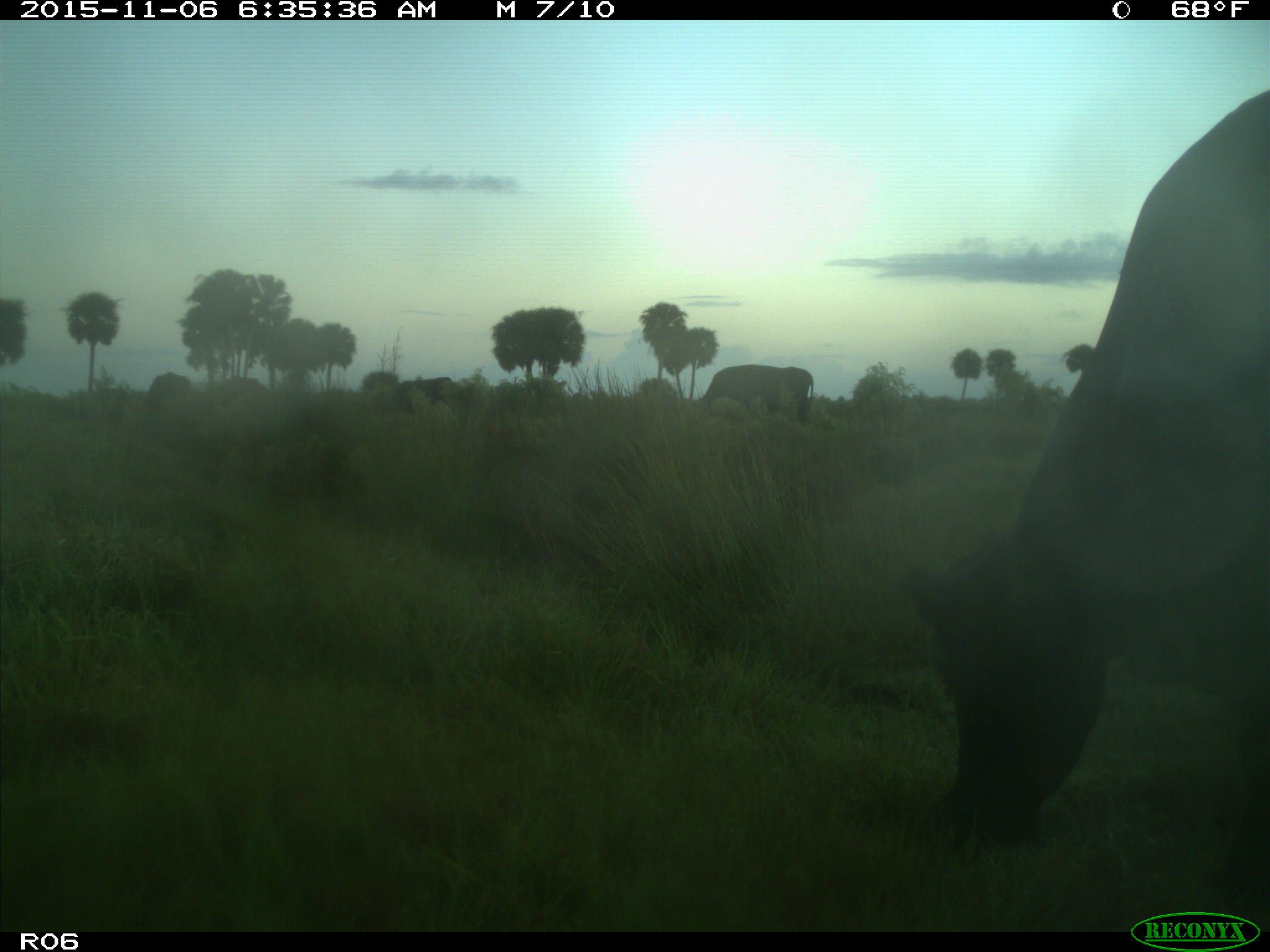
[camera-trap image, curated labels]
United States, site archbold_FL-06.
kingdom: Animalia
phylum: Chordata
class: Mammalia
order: Artiodactyla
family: Bovidae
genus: Bos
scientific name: Bos taurus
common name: domestic cow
Bos taurus (domestic cow).